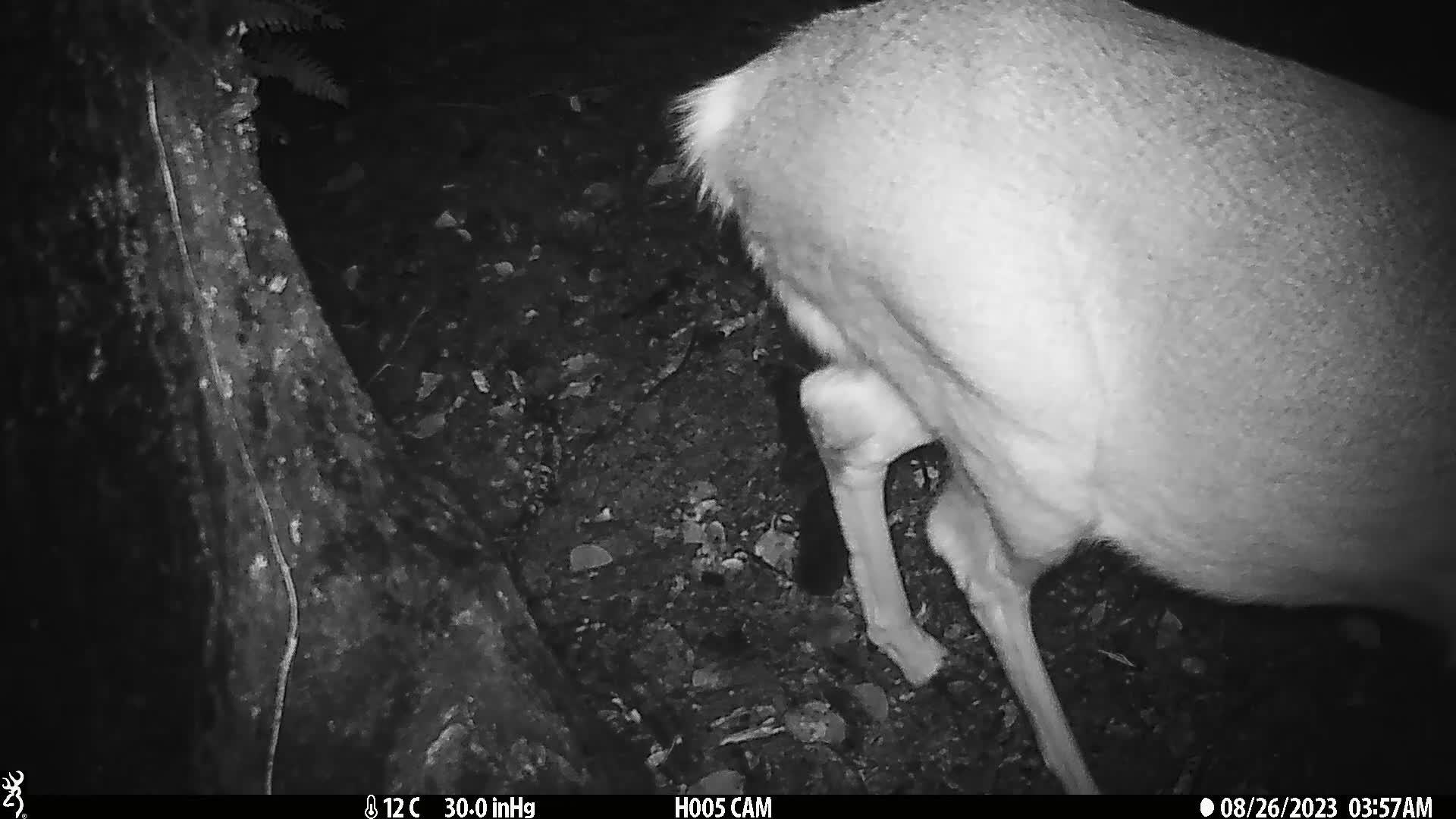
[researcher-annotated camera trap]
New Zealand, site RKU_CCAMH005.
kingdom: Animalia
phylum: Chordata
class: Mammalia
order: Artiodactyla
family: Cervidae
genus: Odocoileus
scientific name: Odocoileus virginianus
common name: white-tailed deer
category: white tailed deer